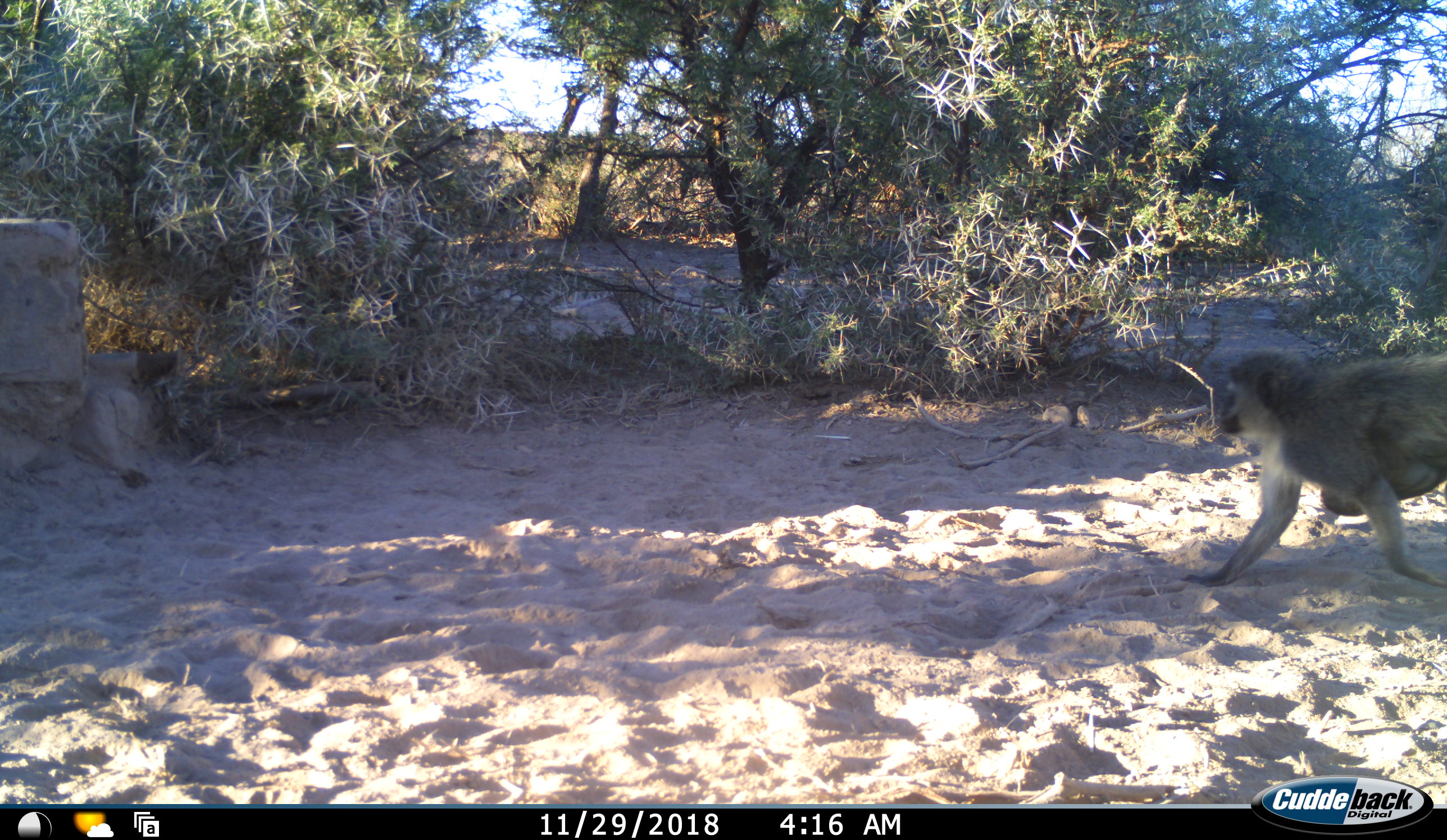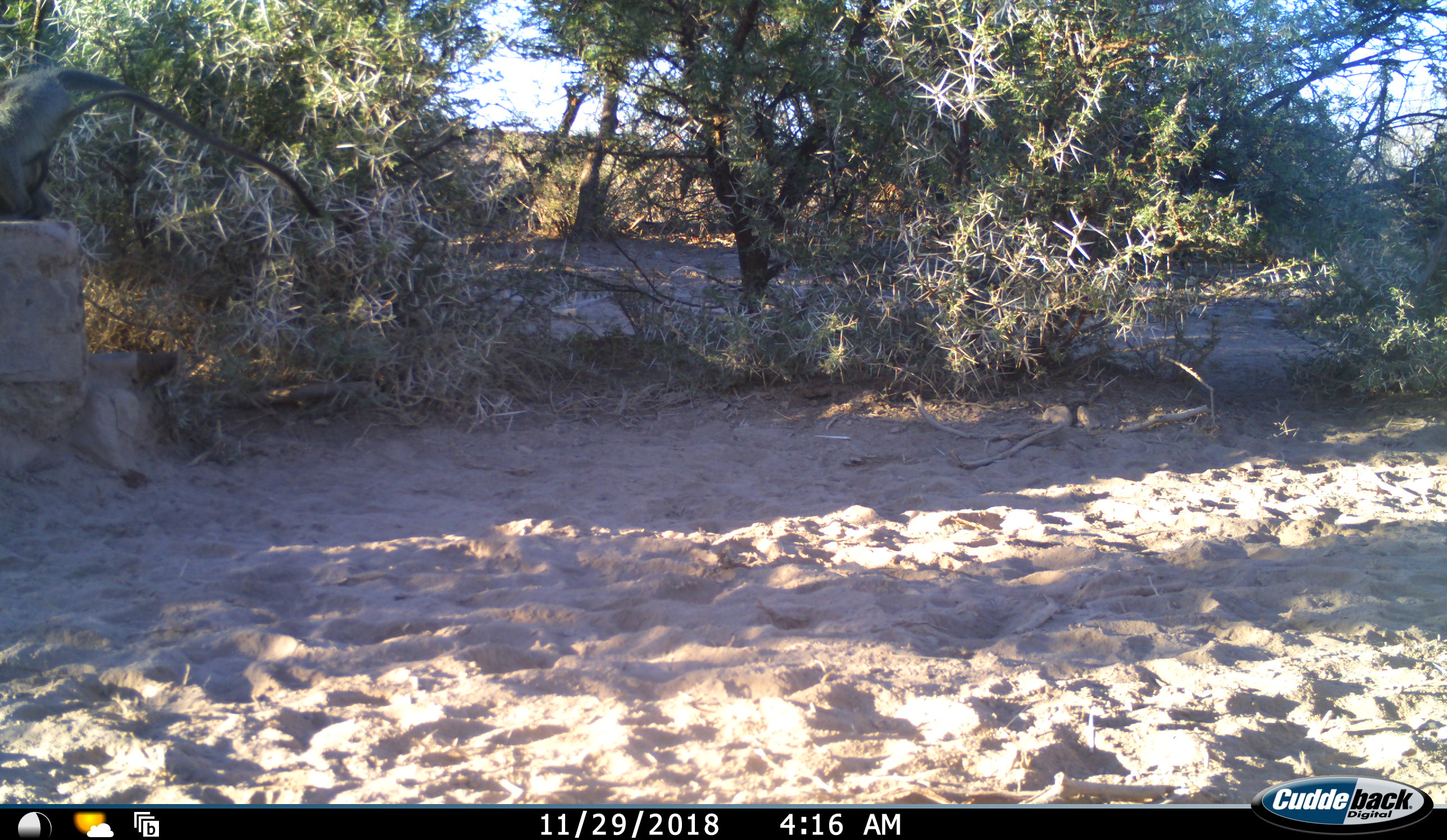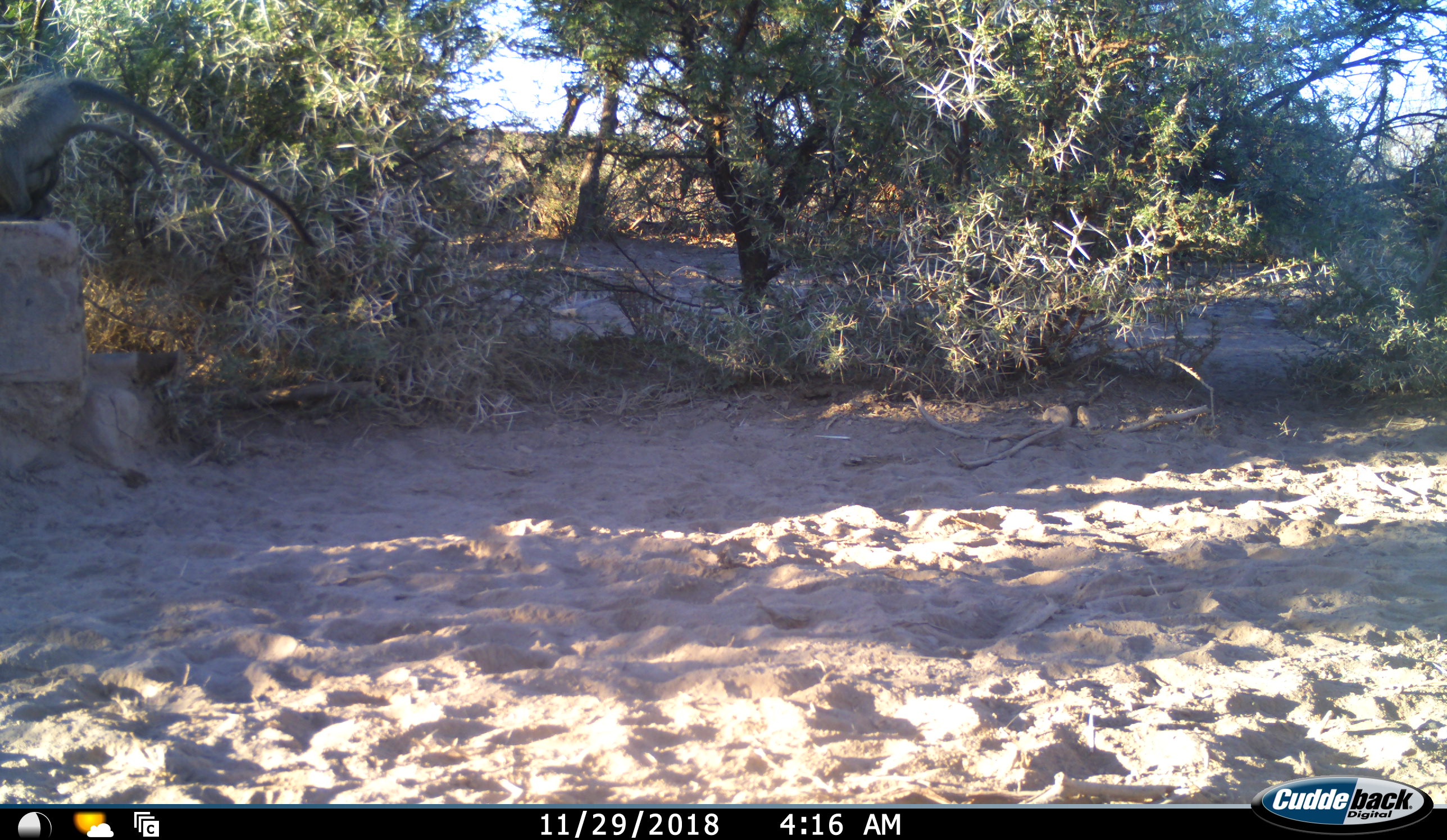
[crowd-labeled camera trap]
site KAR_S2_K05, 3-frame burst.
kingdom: Animalia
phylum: Chordata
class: Mammalia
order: Primates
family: Cercopithecidae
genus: Chlorocebus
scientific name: Chlorocebus pygerythrus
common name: vervet monkey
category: monkeyvervet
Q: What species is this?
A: Monkeyvervet (vervet monkey) (Chlorocebus pygerythrus).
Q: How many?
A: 2.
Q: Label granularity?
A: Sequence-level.